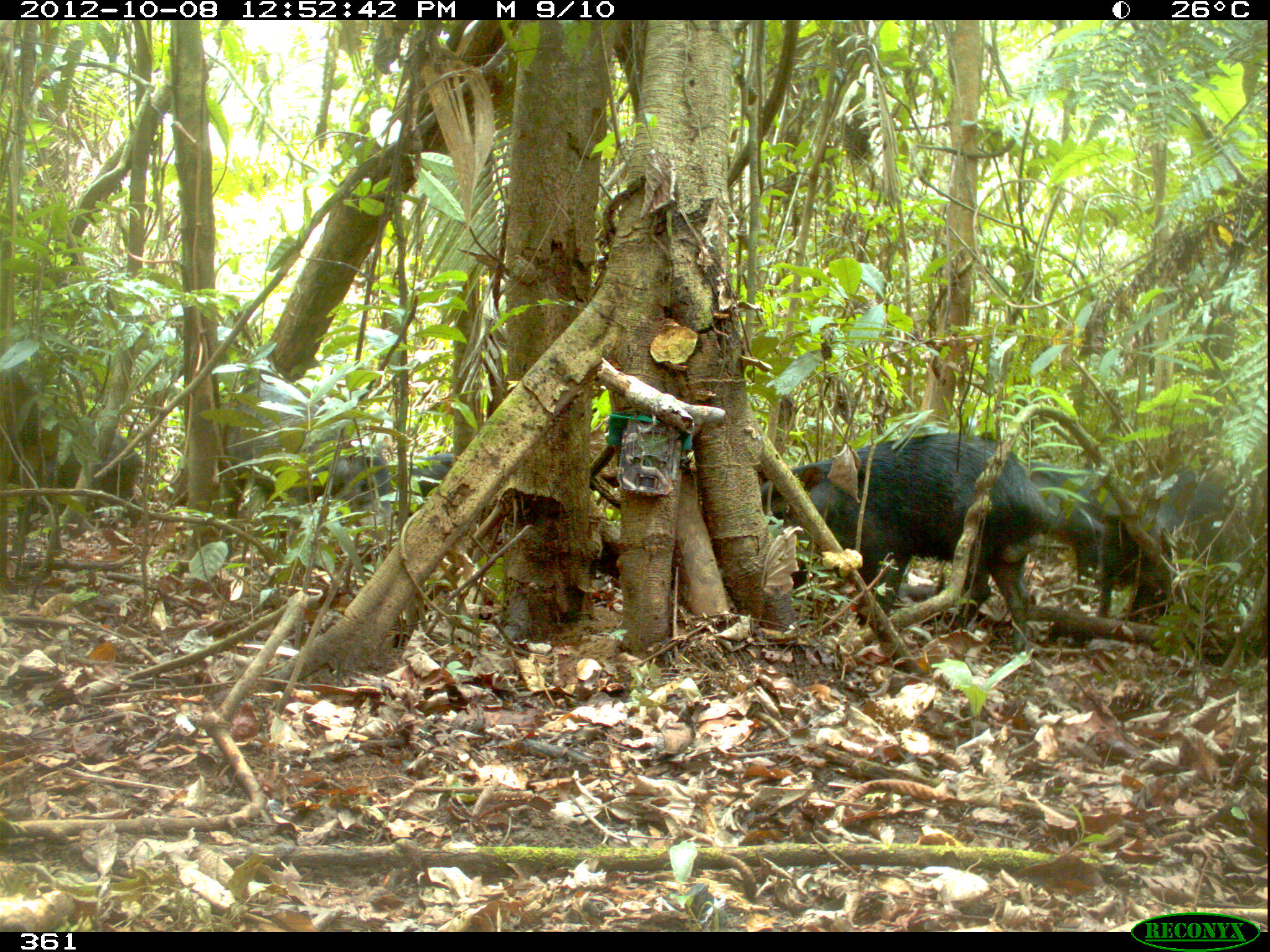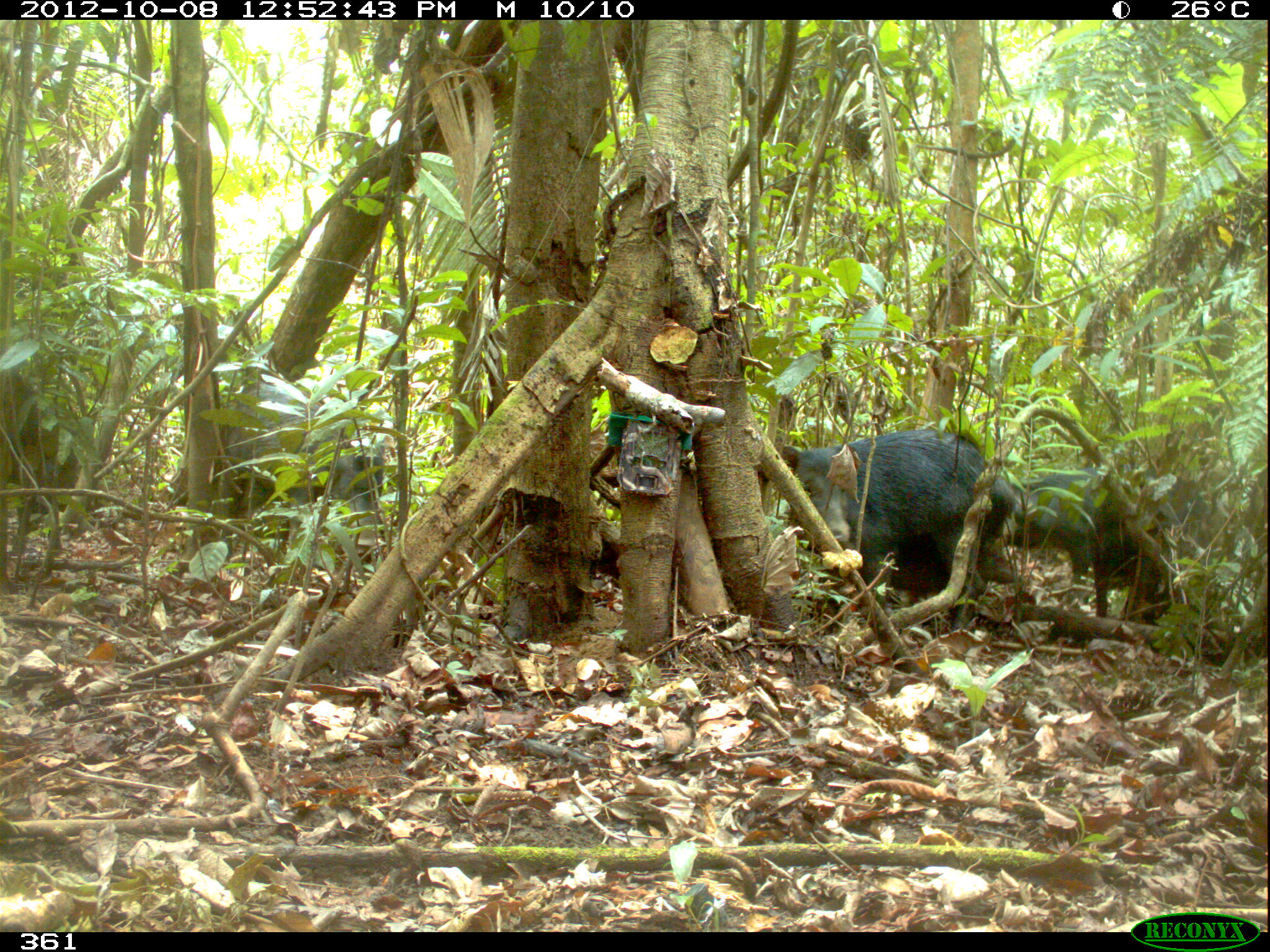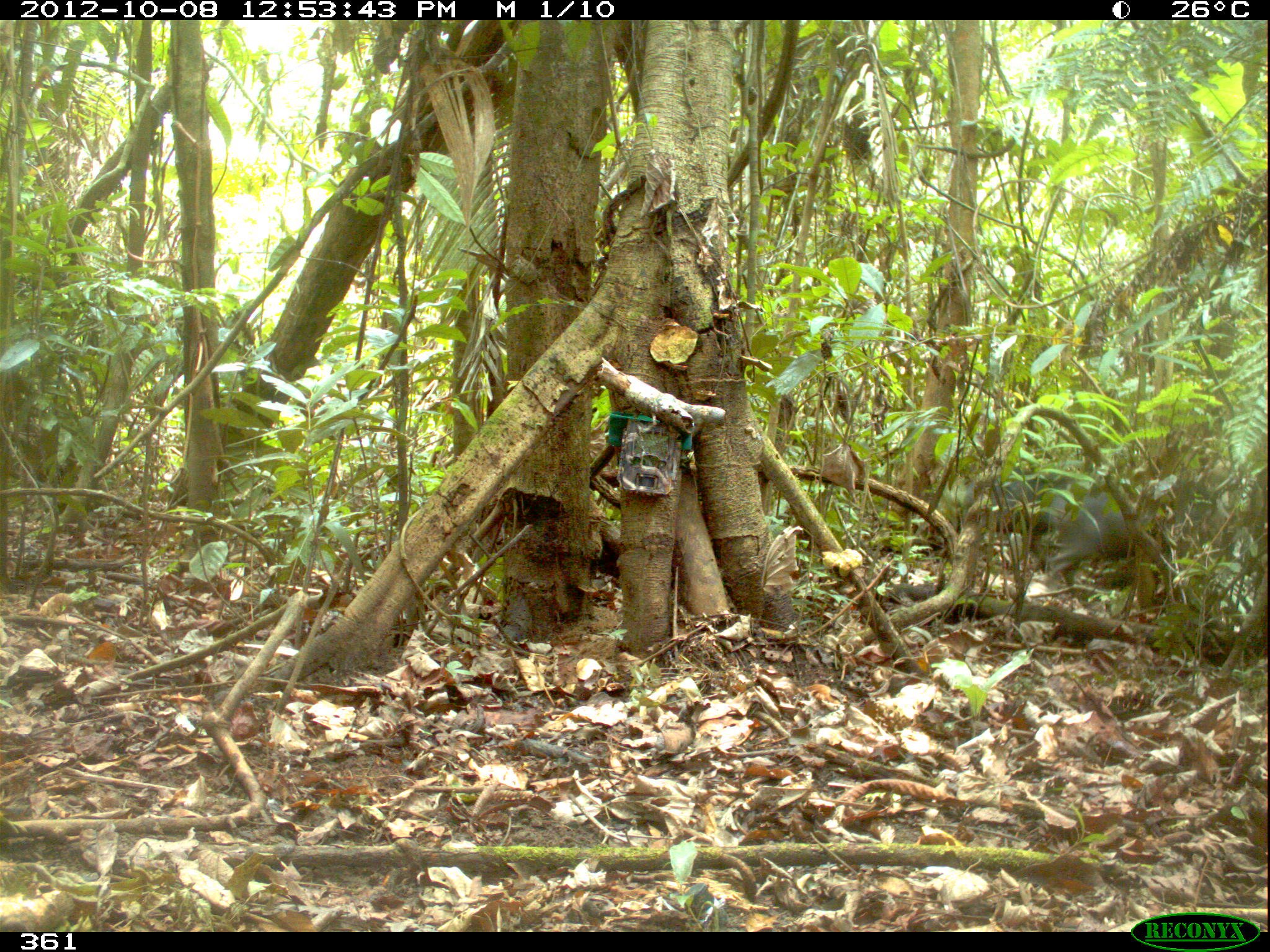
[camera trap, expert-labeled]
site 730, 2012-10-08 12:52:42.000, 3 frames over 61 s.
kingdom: Animalia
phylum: Chordata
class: Mammalia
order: Artiodactyla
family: Tayassuidae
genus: Tayassu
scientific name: Tayassu pecari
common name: white-lipped peccary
Tayassu pecari (white-lipped peccary).